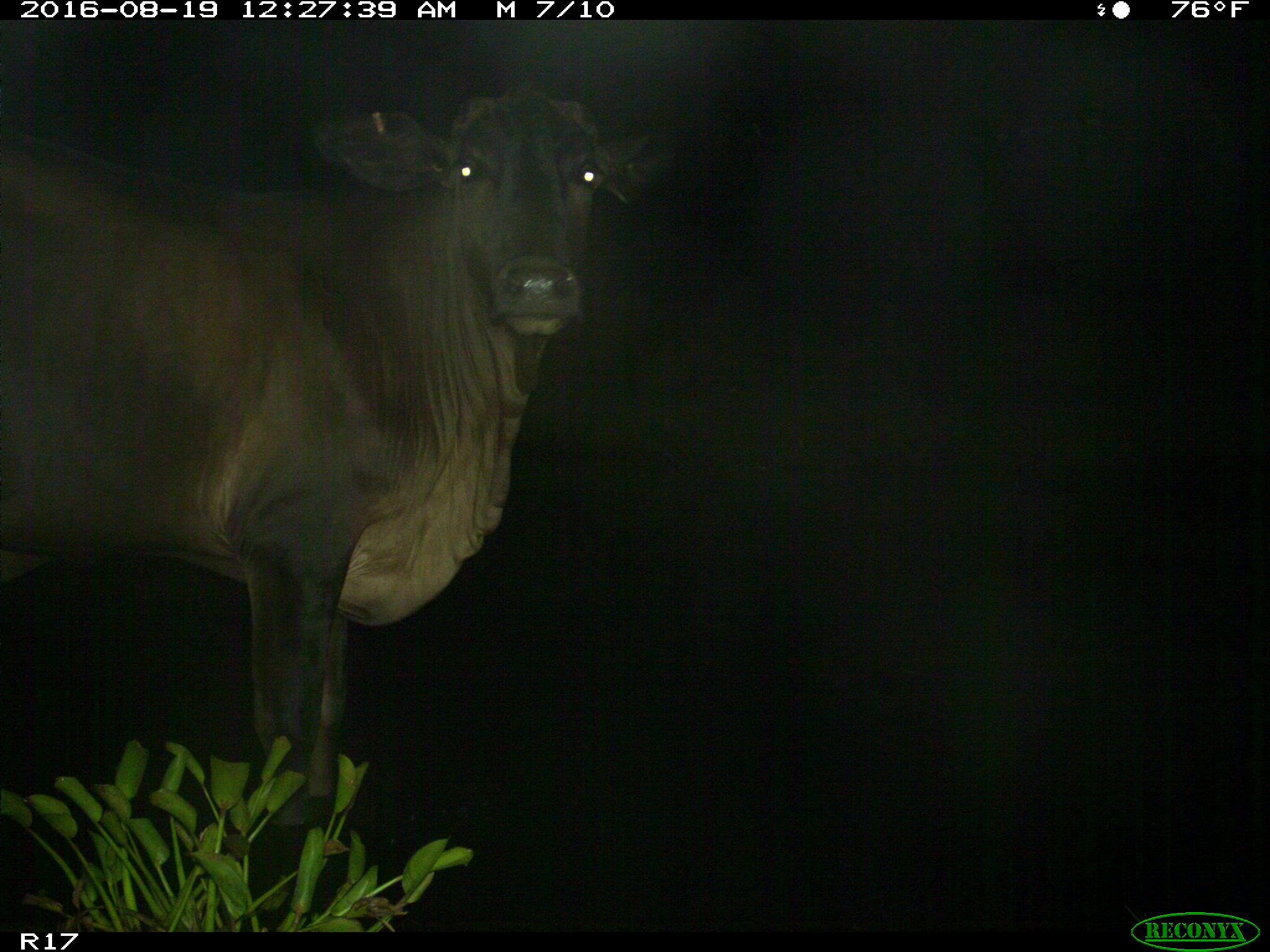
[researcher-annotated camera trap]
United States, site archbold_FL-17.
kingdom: Animalia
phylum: Chordata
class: Mammalia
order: Artiodactyla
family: Bovidae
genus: Bos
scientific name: Bos taurus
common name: domestic cow